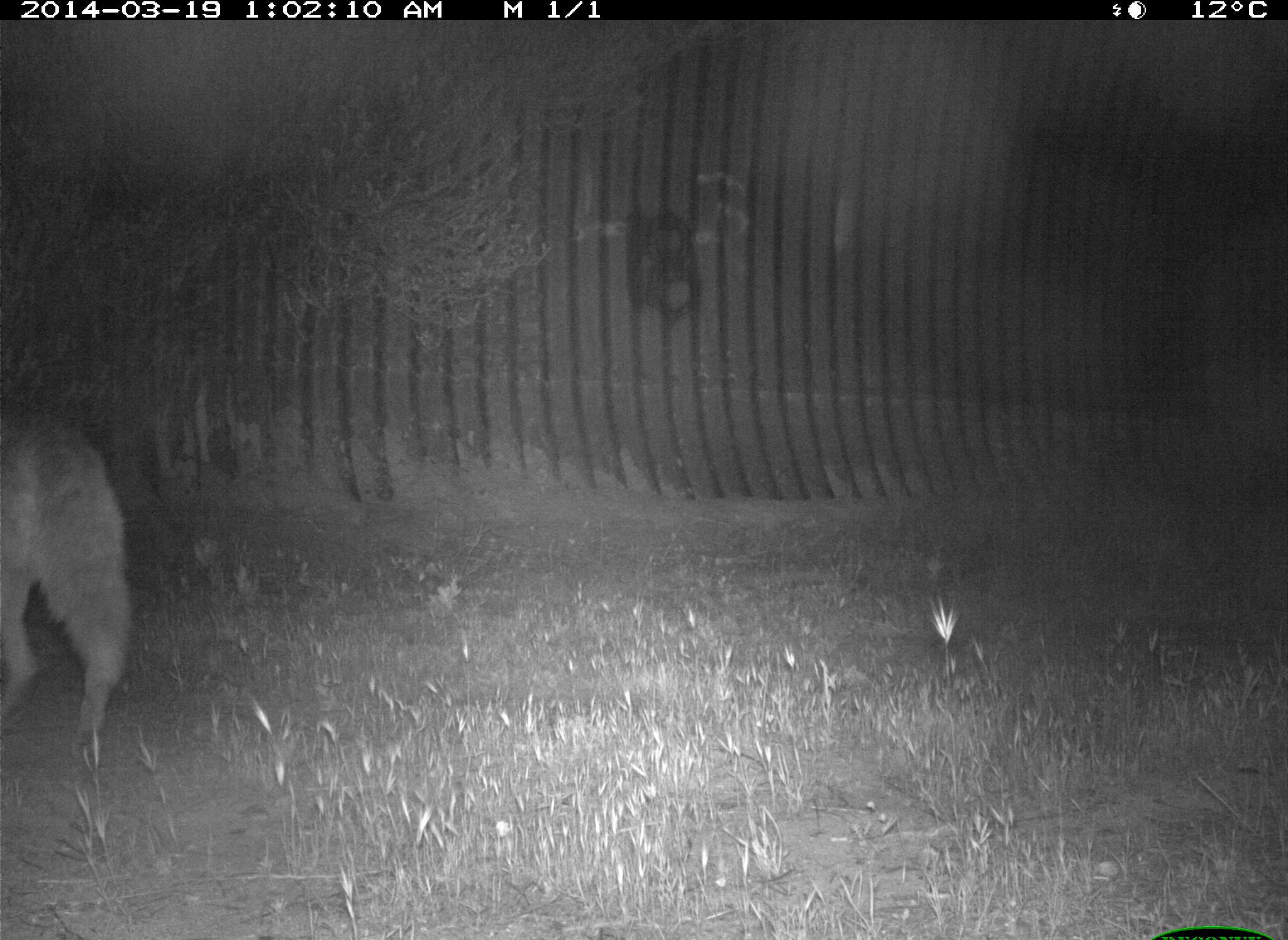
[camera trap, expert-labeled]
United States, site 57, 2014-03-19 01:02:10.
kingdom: Animalia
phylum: Chordata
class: Mammalia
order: Carnivora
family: Canidae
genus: Canis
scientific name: Canis latrans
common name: coyote